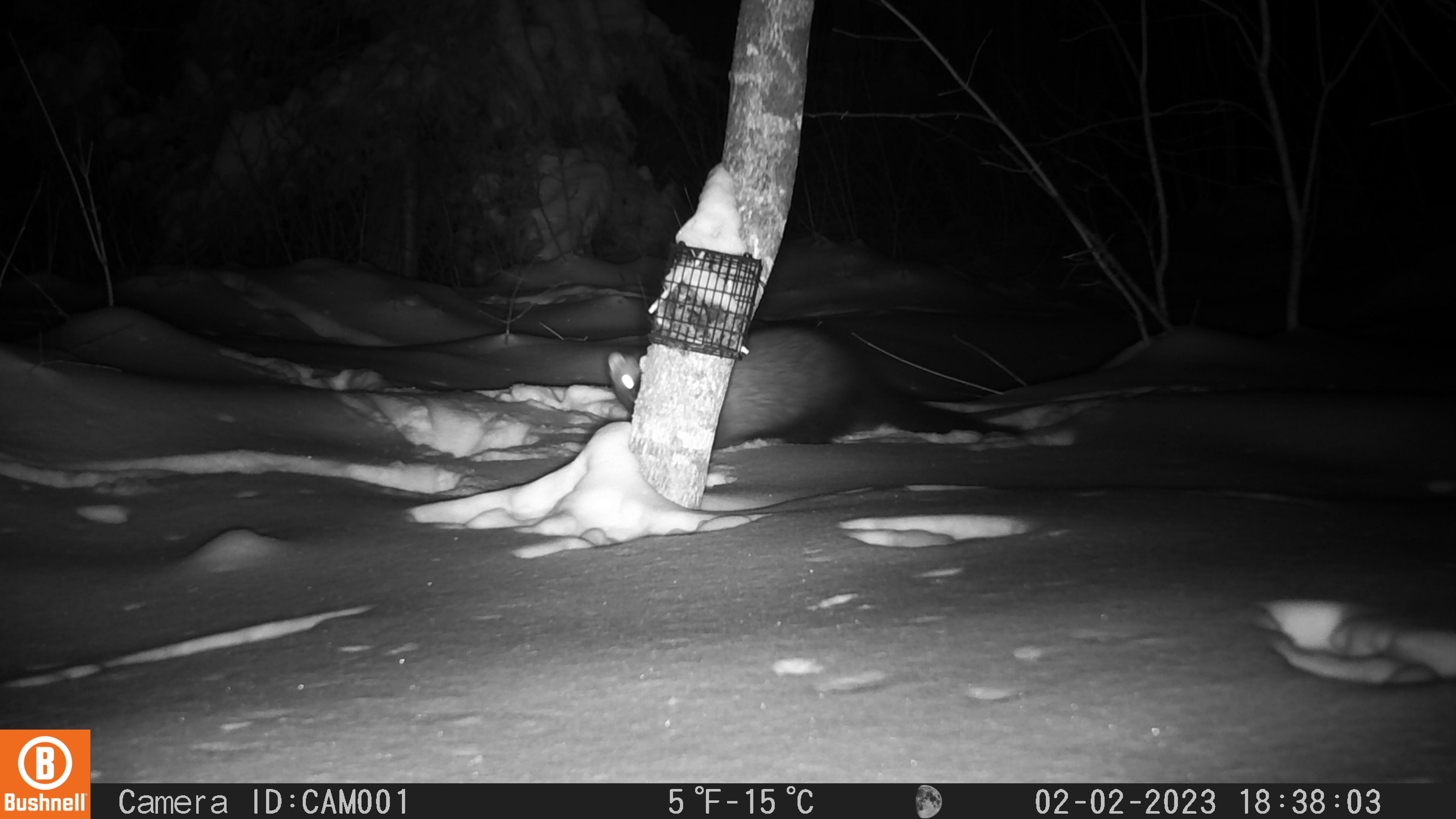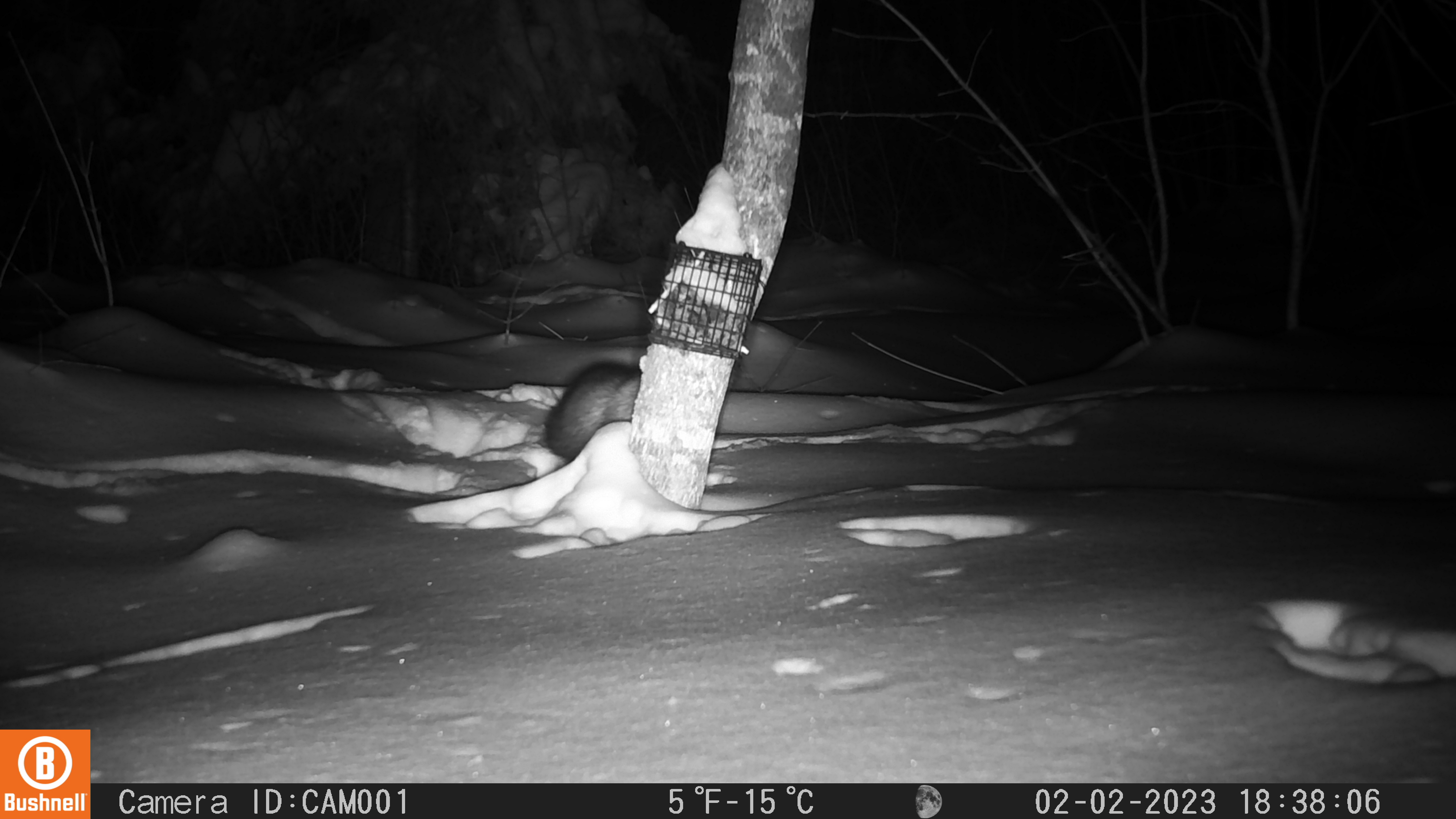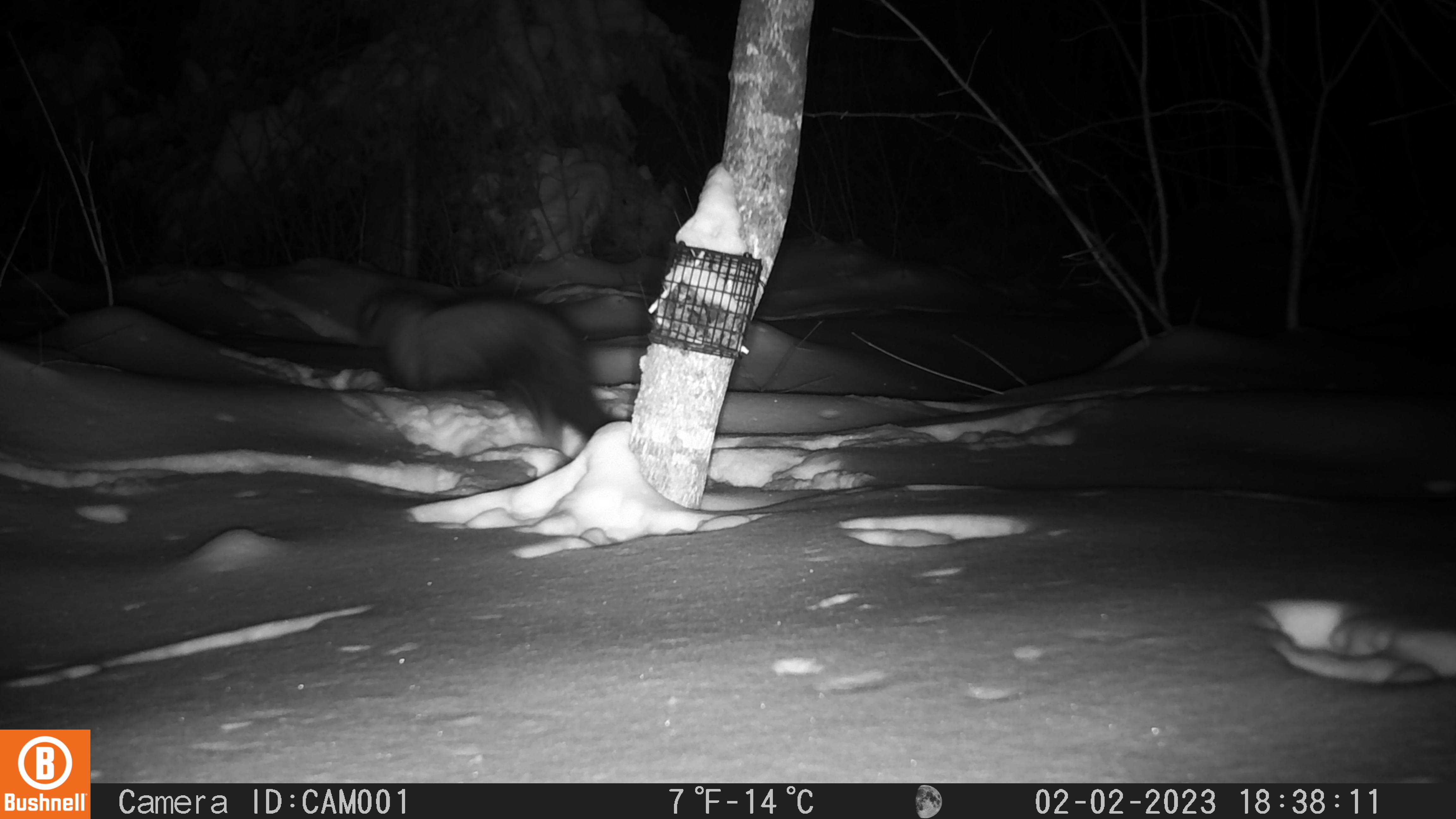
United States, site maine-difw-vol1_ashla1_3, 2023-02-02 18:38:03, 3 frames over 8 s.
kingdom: Animalia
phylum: Chordata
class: Mammalia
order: Carnivora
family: Mustelidae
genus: Pekania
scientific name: Pekania pennanti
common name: fisher